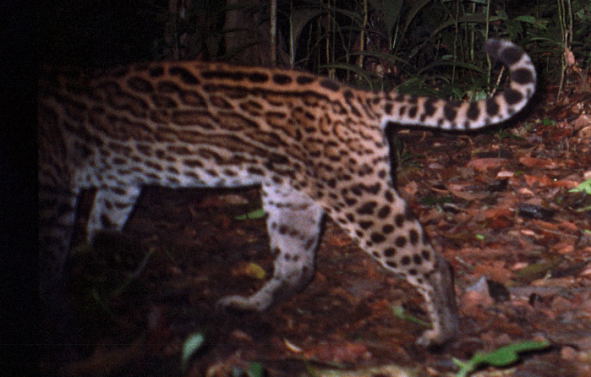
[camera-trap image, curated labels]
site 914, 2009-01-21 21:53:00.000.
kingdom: Animalia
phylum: Chordata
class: Mammalia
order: Carnivora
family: Felidae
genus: Leopardus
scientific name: Leopardus pardalis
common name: ocelot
Leopardus pardalis (ocelot).